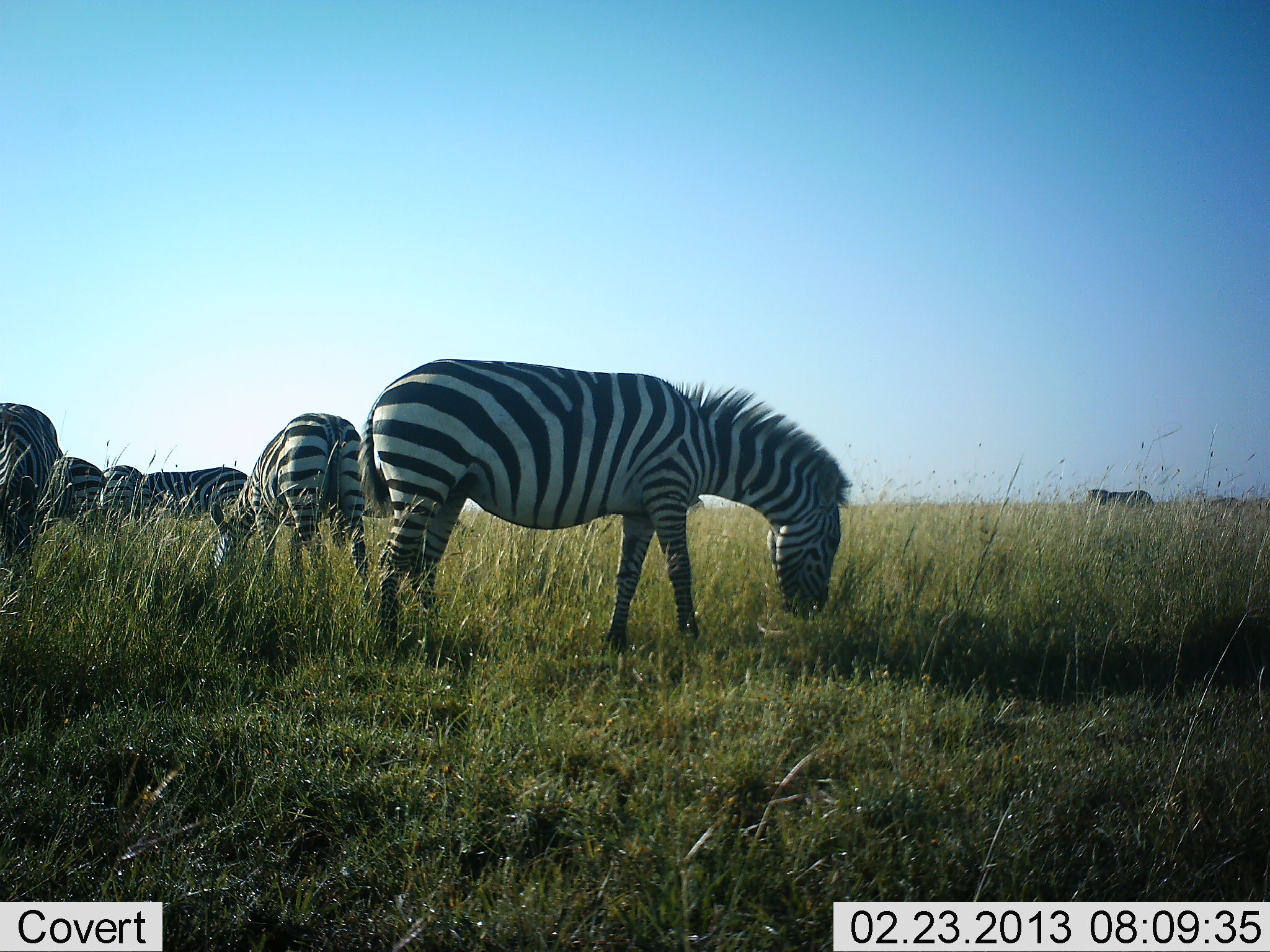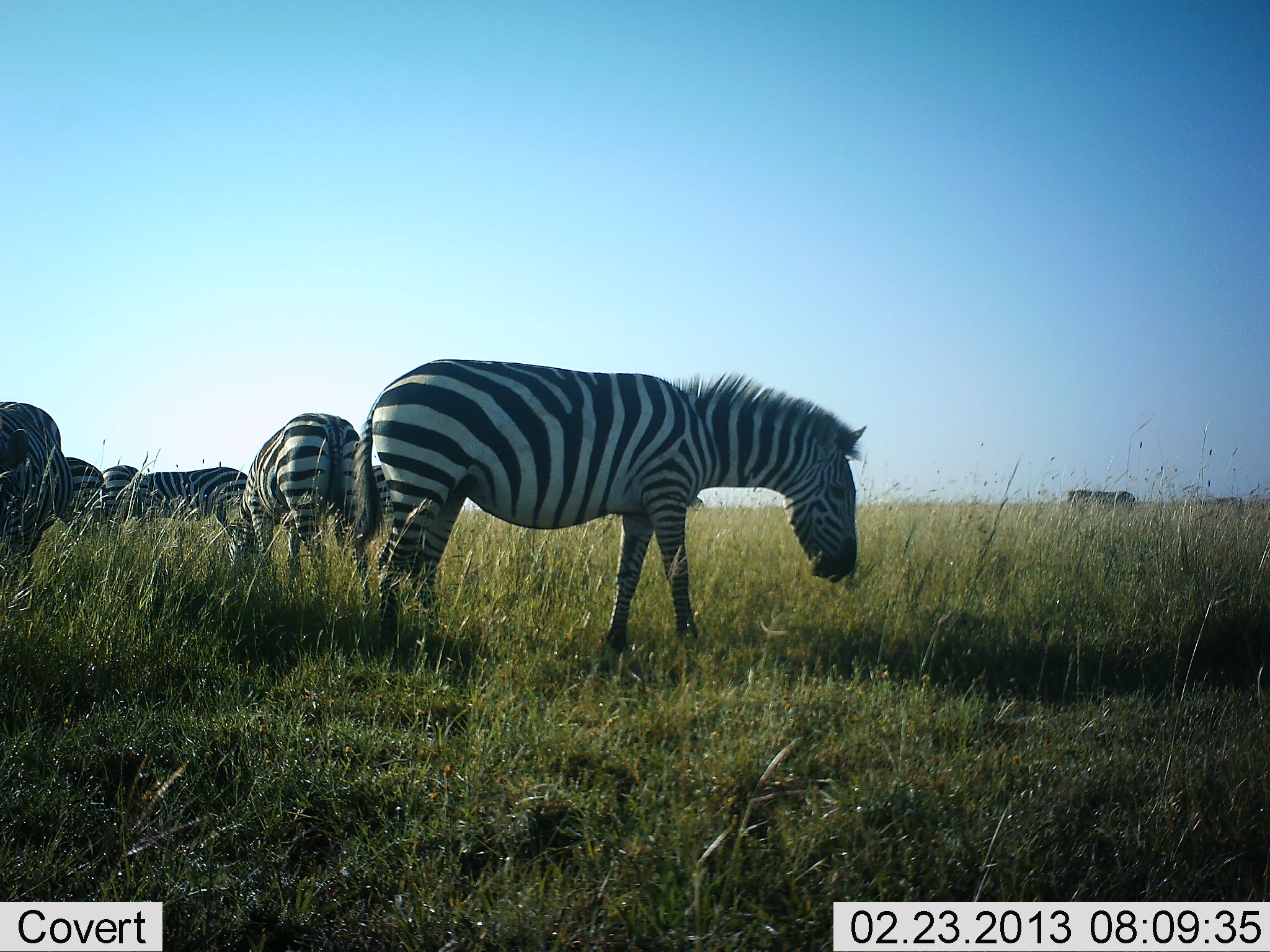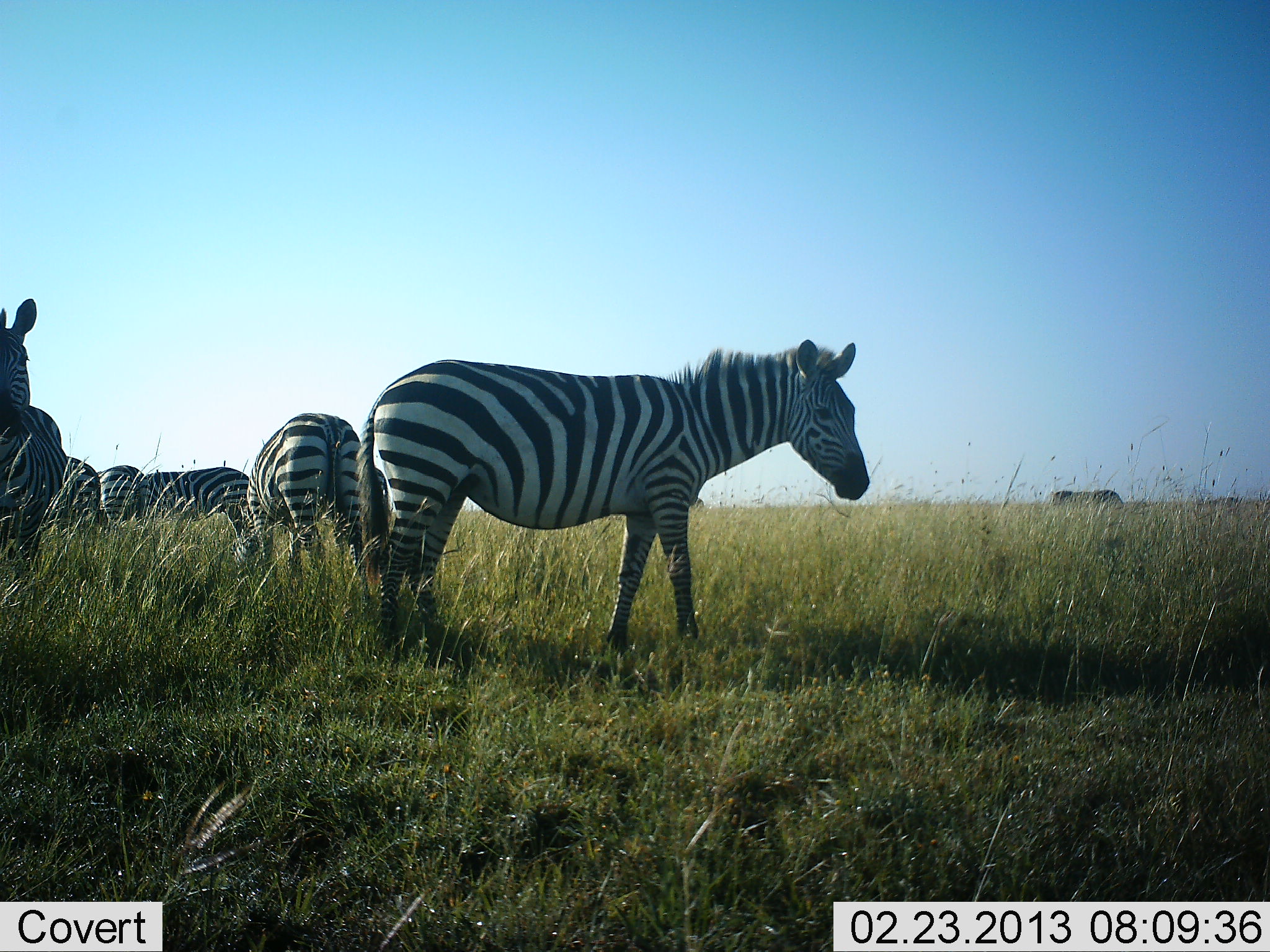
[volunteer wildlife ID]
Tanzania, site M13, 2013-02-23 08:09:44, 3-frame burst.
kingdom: Animalia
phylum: Chordata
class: Mammalia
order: Perissodactyla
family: Equidae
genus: Equus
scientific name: Equus quagga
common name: plains zebra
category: zebra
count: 7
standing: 32%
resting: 3%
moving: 32%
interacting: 3%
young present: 3%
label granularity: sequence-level